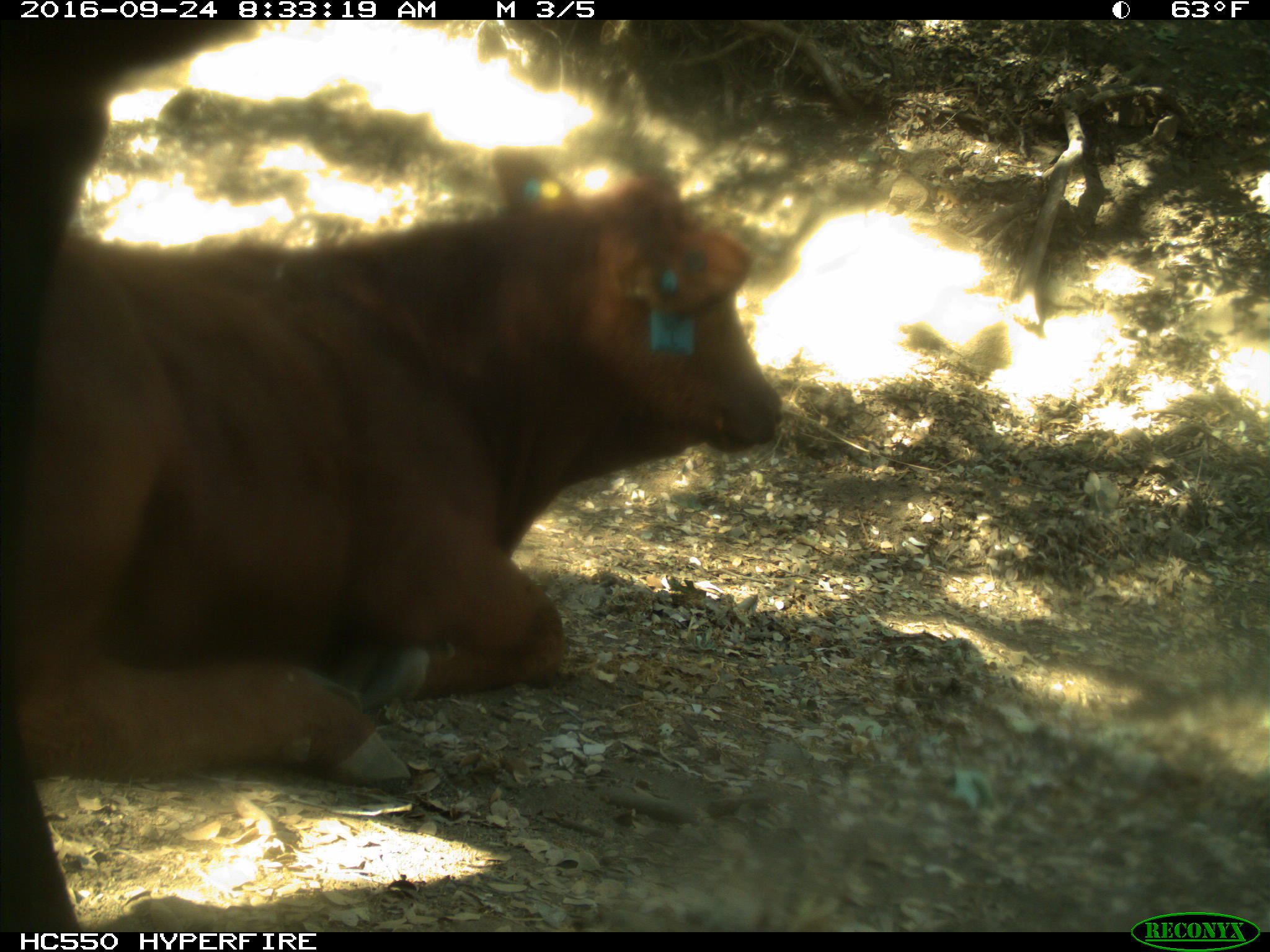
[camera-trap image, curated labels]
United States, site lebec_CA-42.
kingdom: Animalia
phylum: Chordata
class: Mammalia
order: Artiodactyla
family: Bovidae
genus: Bos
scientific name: Bos taurus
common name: domestic cow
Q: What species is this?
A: Bos taurus (domestic cow).